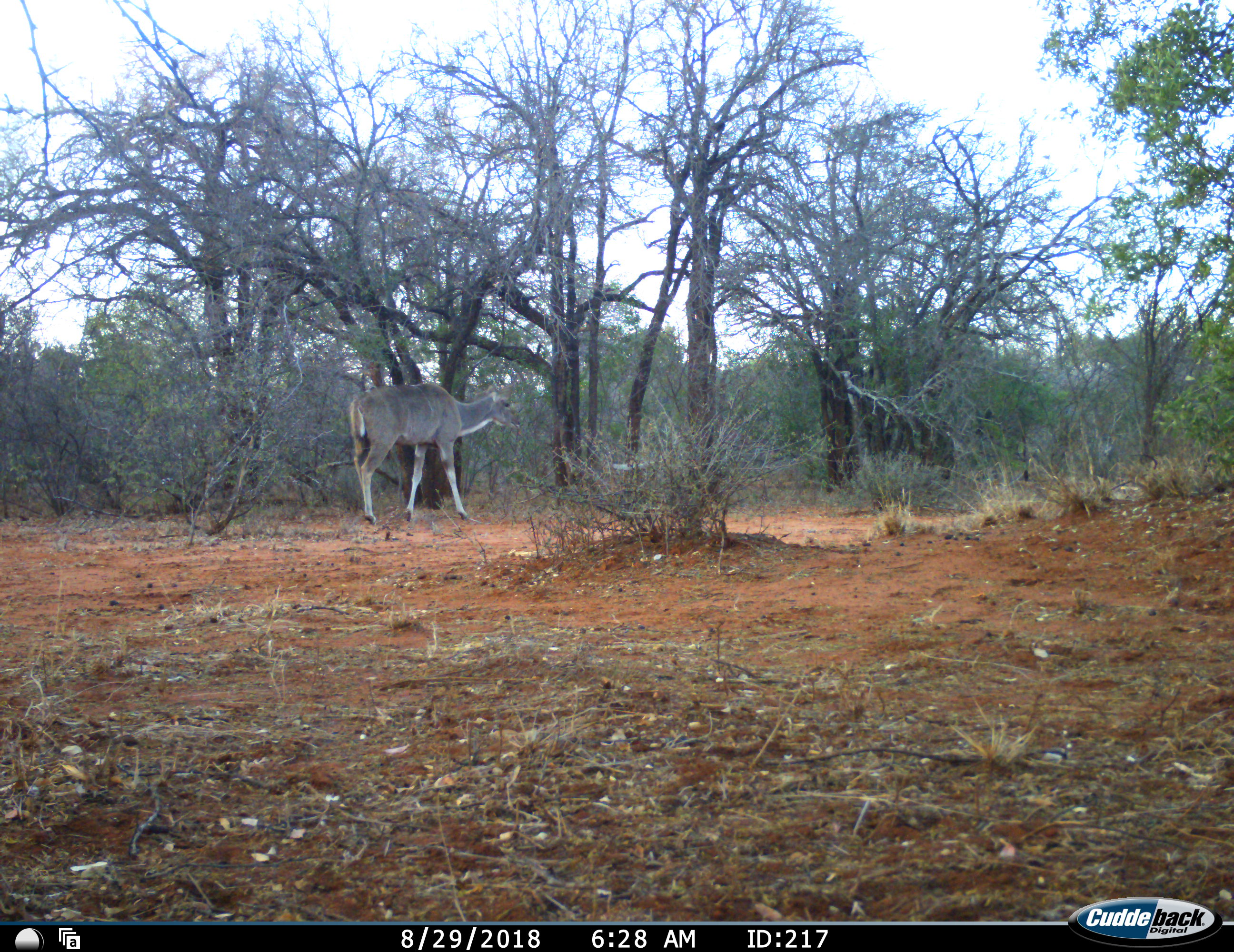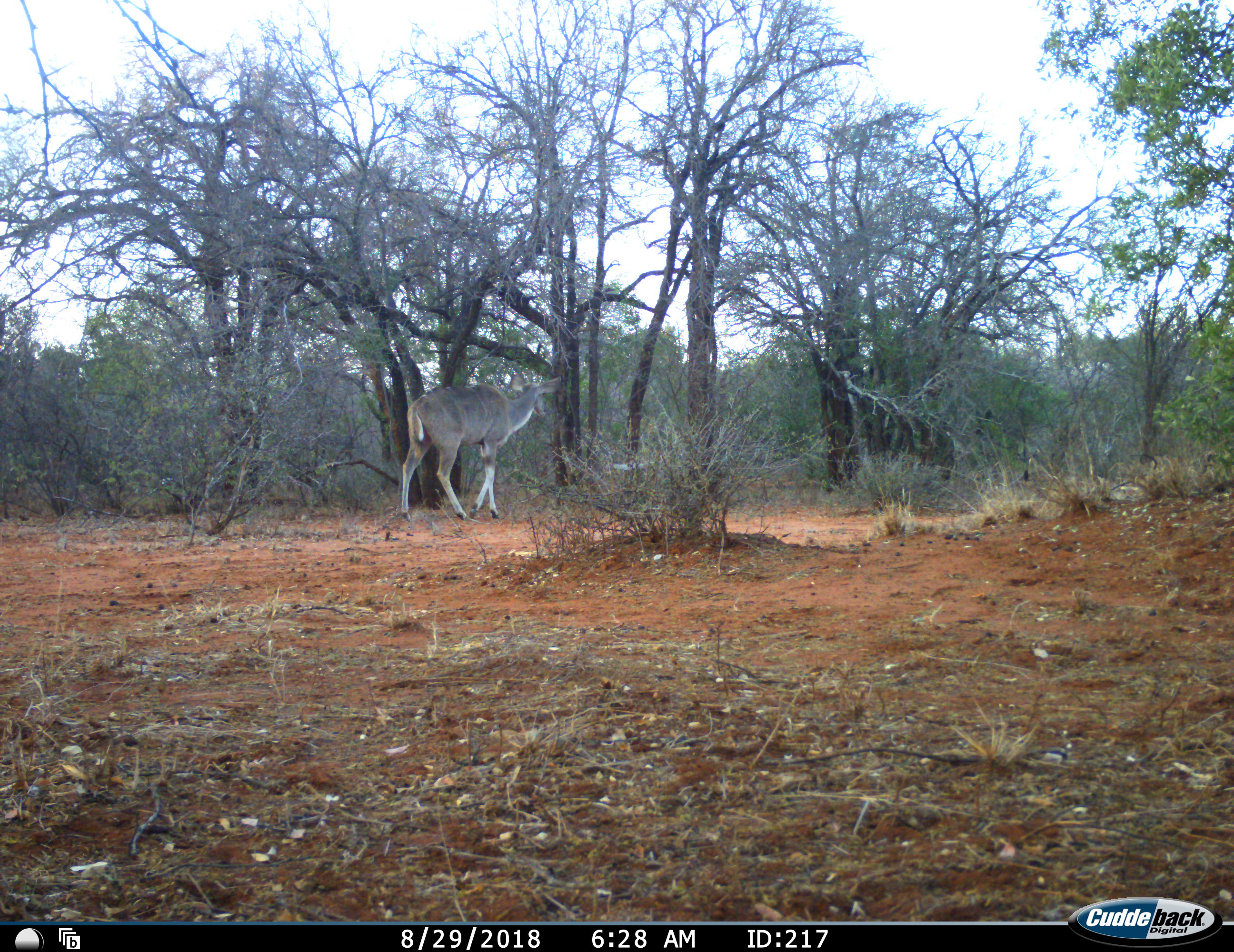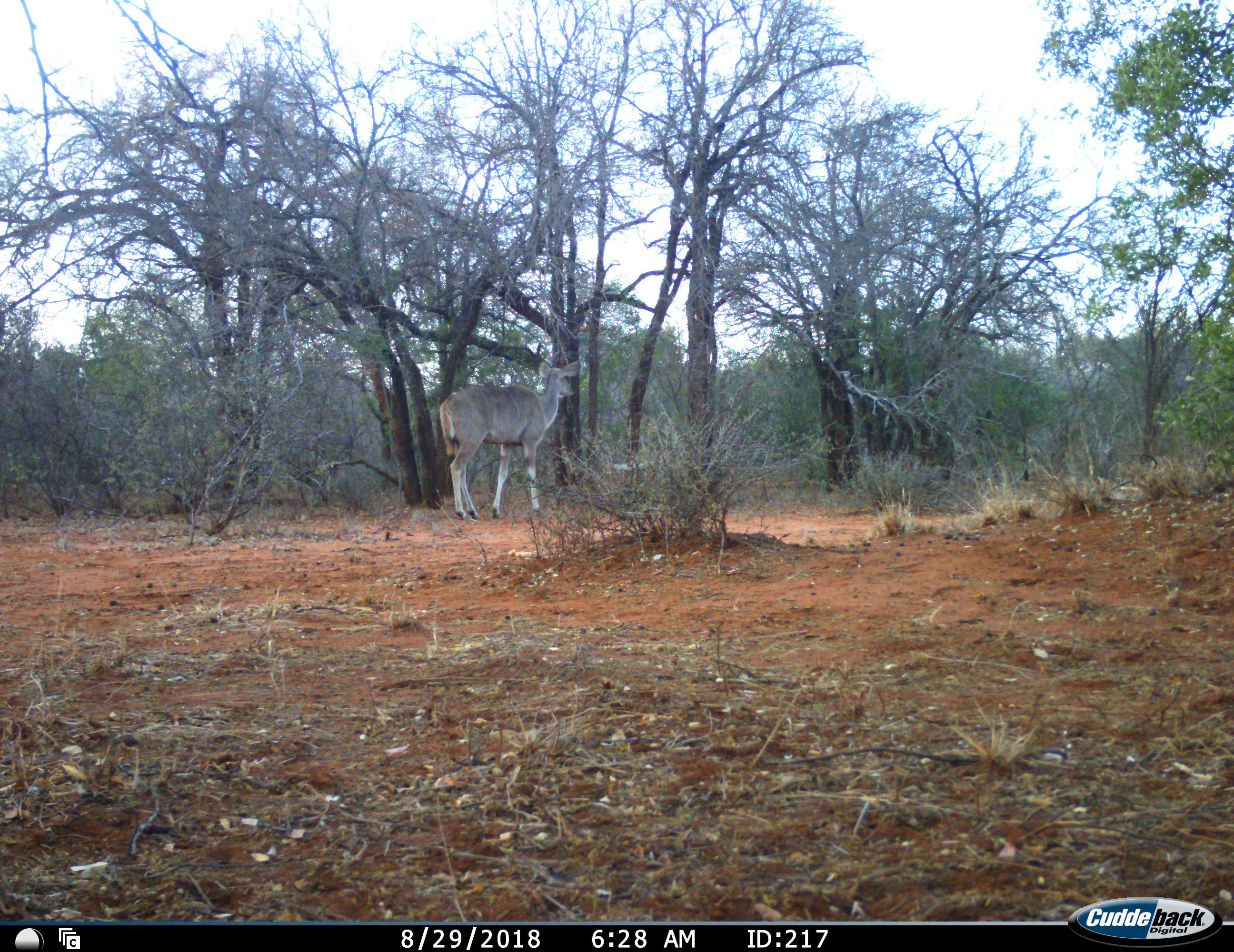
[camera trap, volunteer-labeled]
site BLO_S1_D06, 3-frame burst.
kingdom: Animalia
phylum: Chordata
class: Mammalia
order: Artiodactyla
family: Bovidae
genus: Tragelaphus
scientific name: Tragelaphus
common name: kudu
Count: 1.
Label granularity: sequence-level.